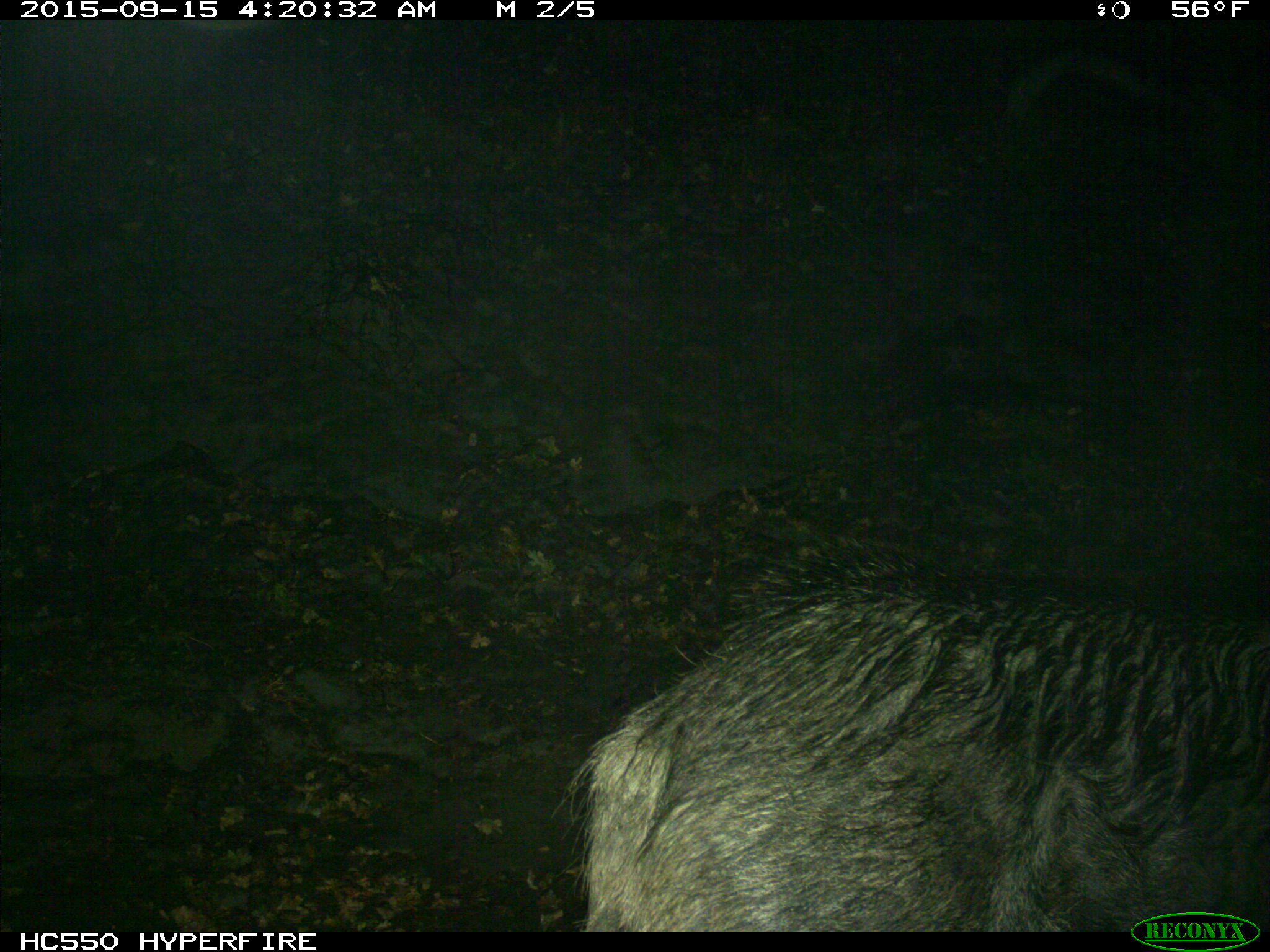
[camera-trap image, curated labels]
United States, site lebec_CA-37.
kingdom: Animalia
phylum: Chordata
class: Mammalia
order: Artiodactyla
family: Suidae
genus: Sus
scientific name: Sus scrofa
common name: wild boar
Sus scrofa (wild boar).